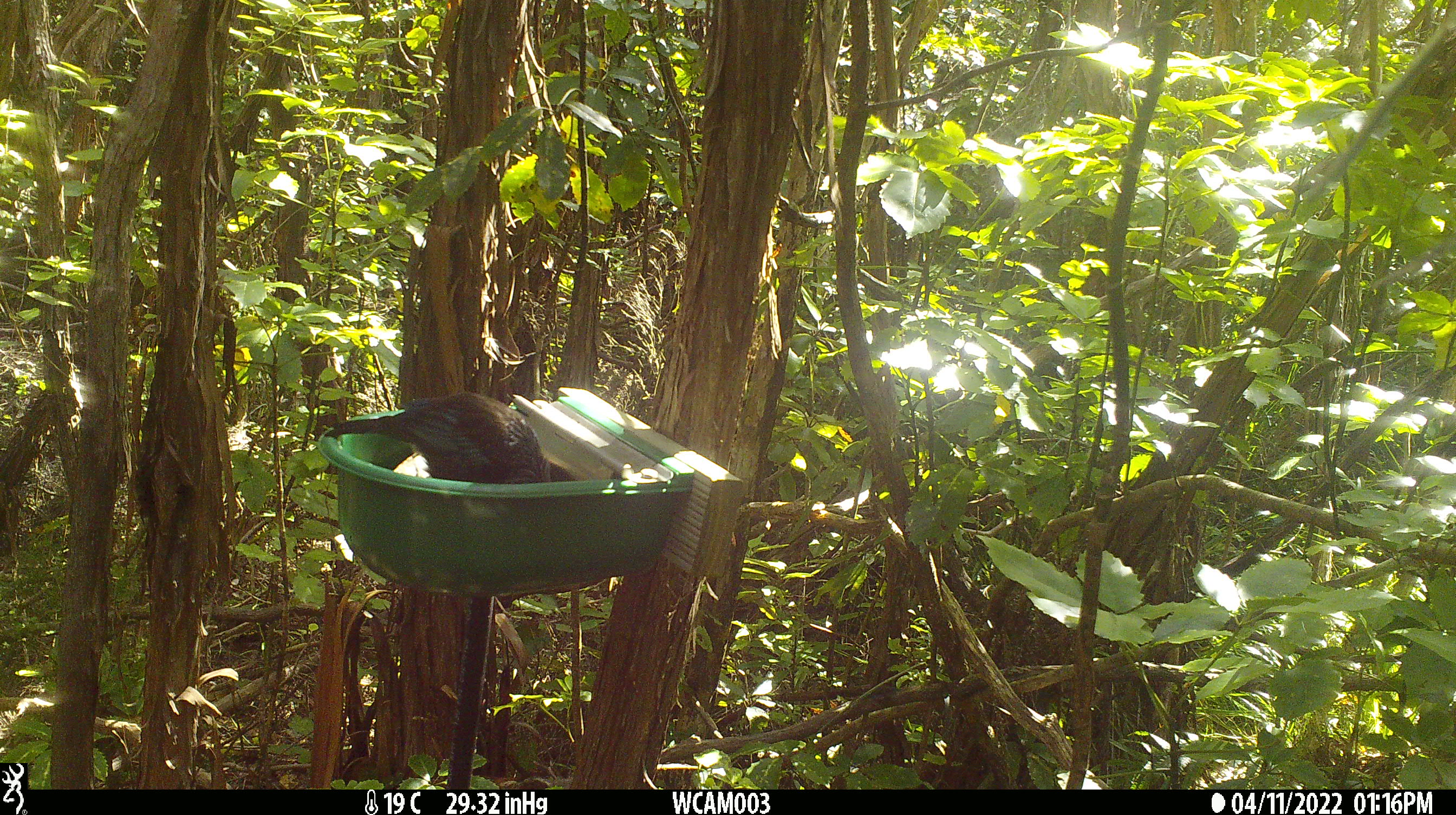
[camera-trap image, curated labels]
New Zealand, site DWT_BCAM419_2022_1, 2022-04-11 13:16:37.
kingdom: Animalia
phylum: Chordata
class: Aves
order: Passeriformes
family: Meliphagidae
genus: Prosthemadera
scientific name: Prosthemadera novaeseelandiae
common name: tui